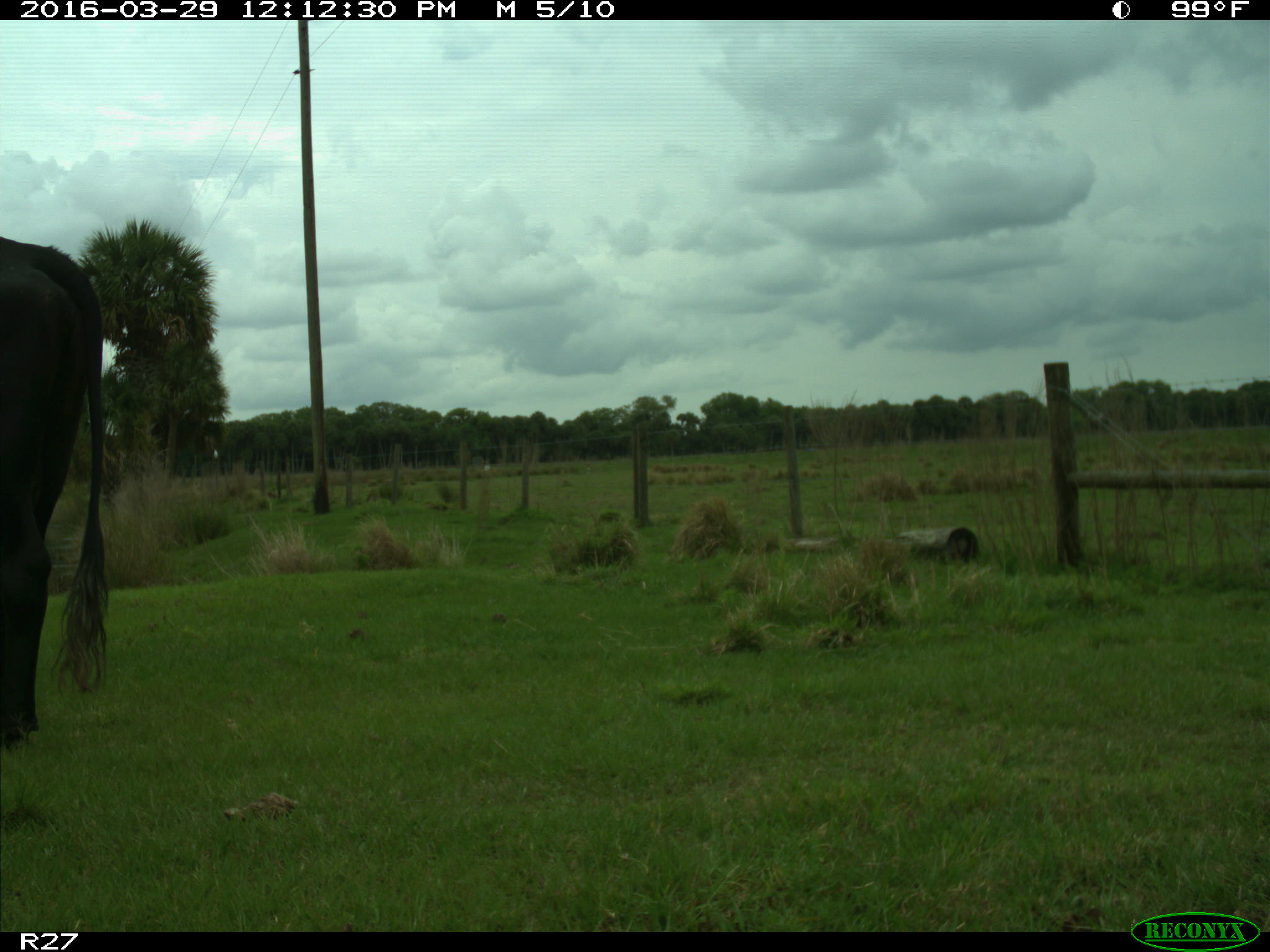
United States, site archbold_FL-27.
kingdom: Animalia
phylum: Chordata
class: Mammalia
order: Artiodactyla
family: Bovidae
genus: Bos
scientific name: Bos taurus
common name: domestic cow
Bos taurus (domestic cow).